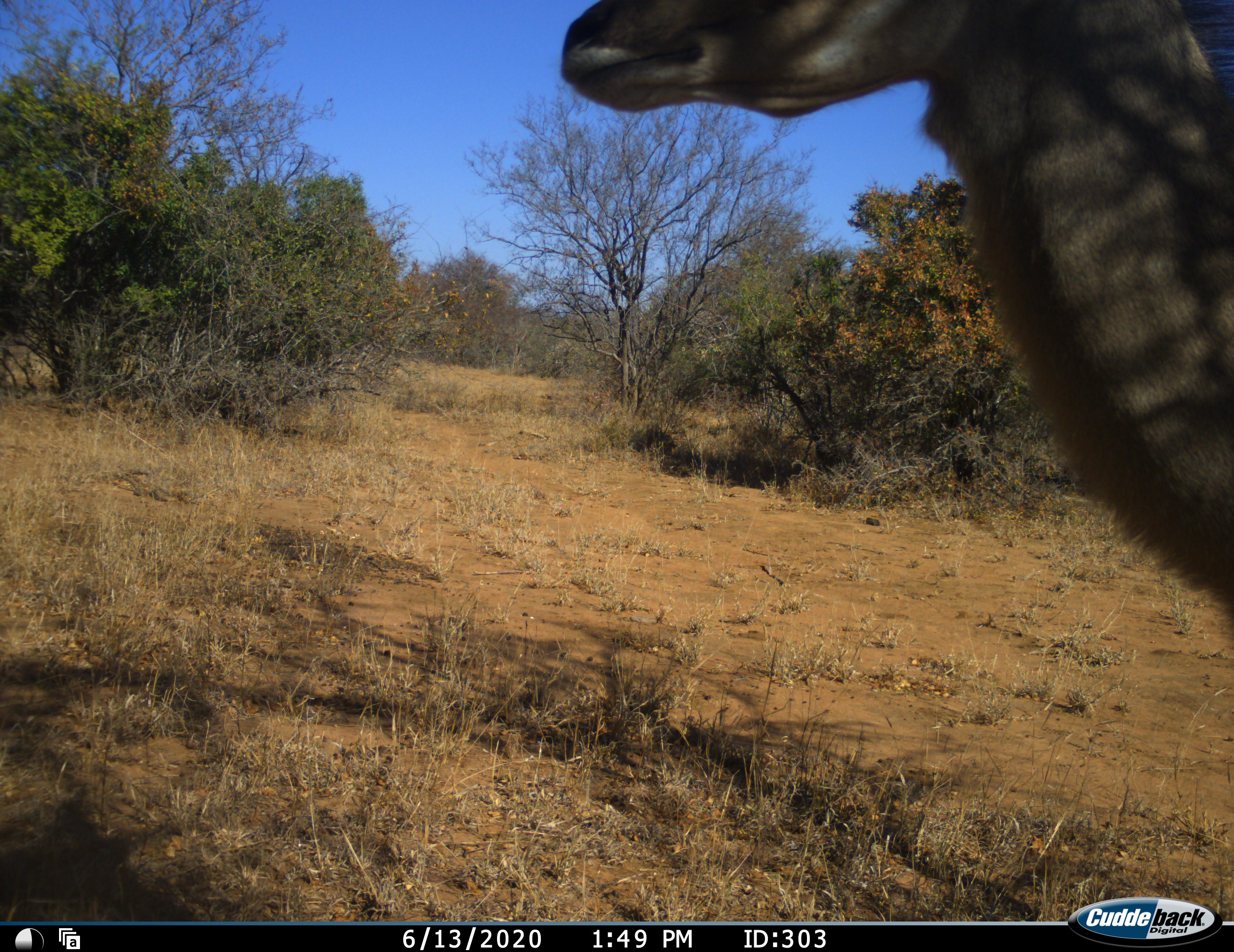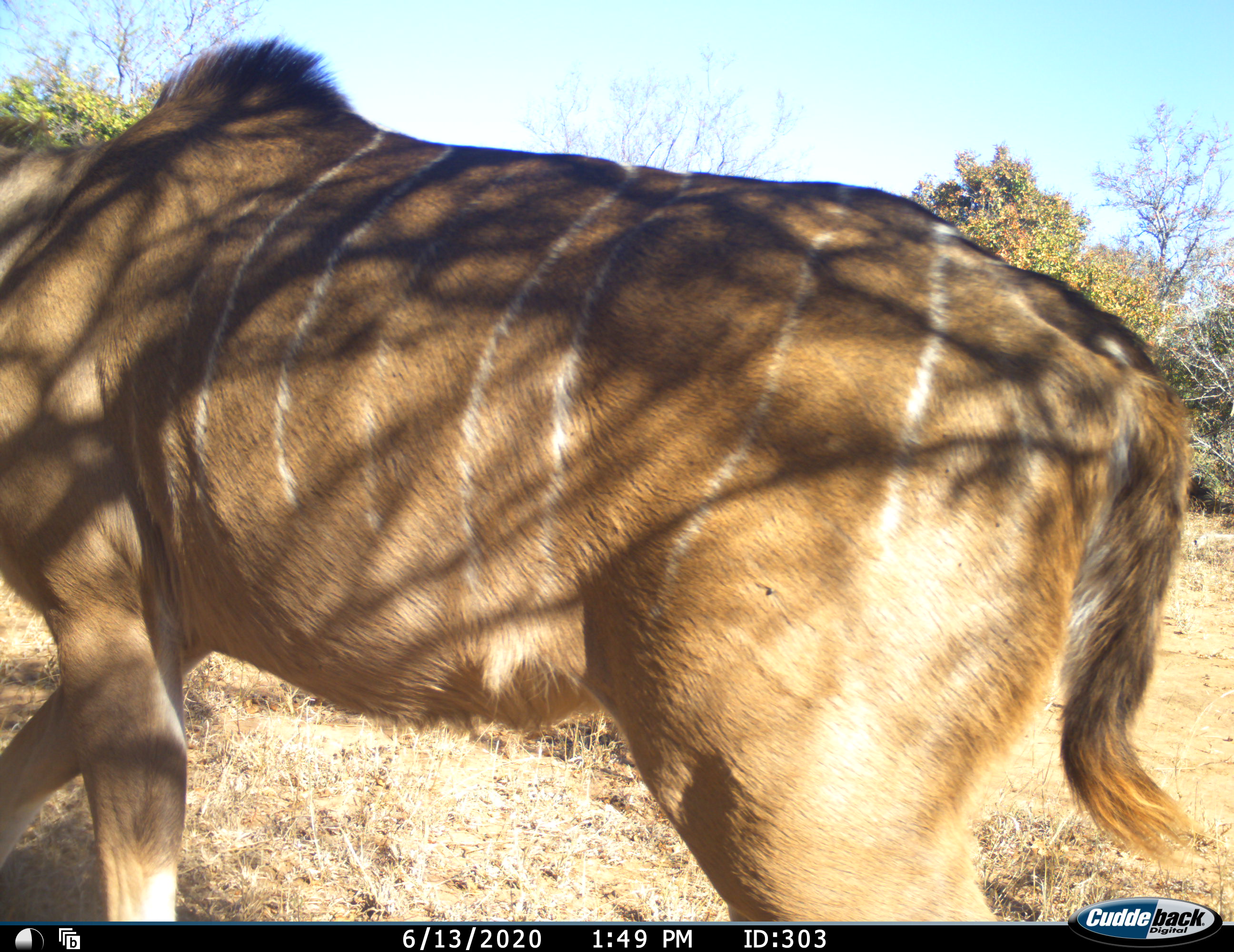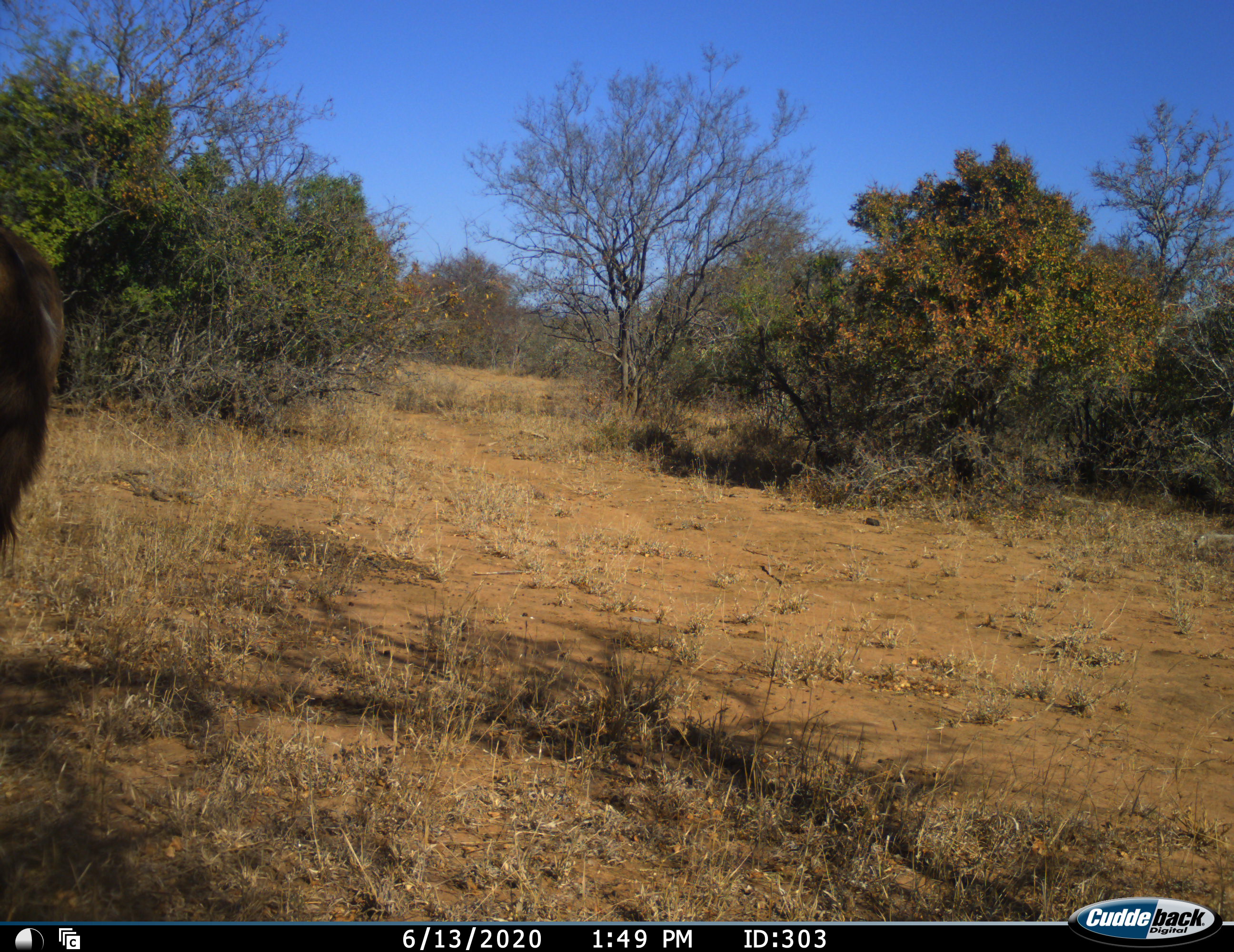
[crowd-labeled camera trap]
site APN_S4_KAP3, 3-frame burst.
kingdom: Animalia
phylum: Chordata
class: Mammalia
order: Artiodactyla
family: Bovidae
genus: Tragelaphus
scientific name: Tragelaphus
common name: kudu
Kudu (Tragelaphus), count 1. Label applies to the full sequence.